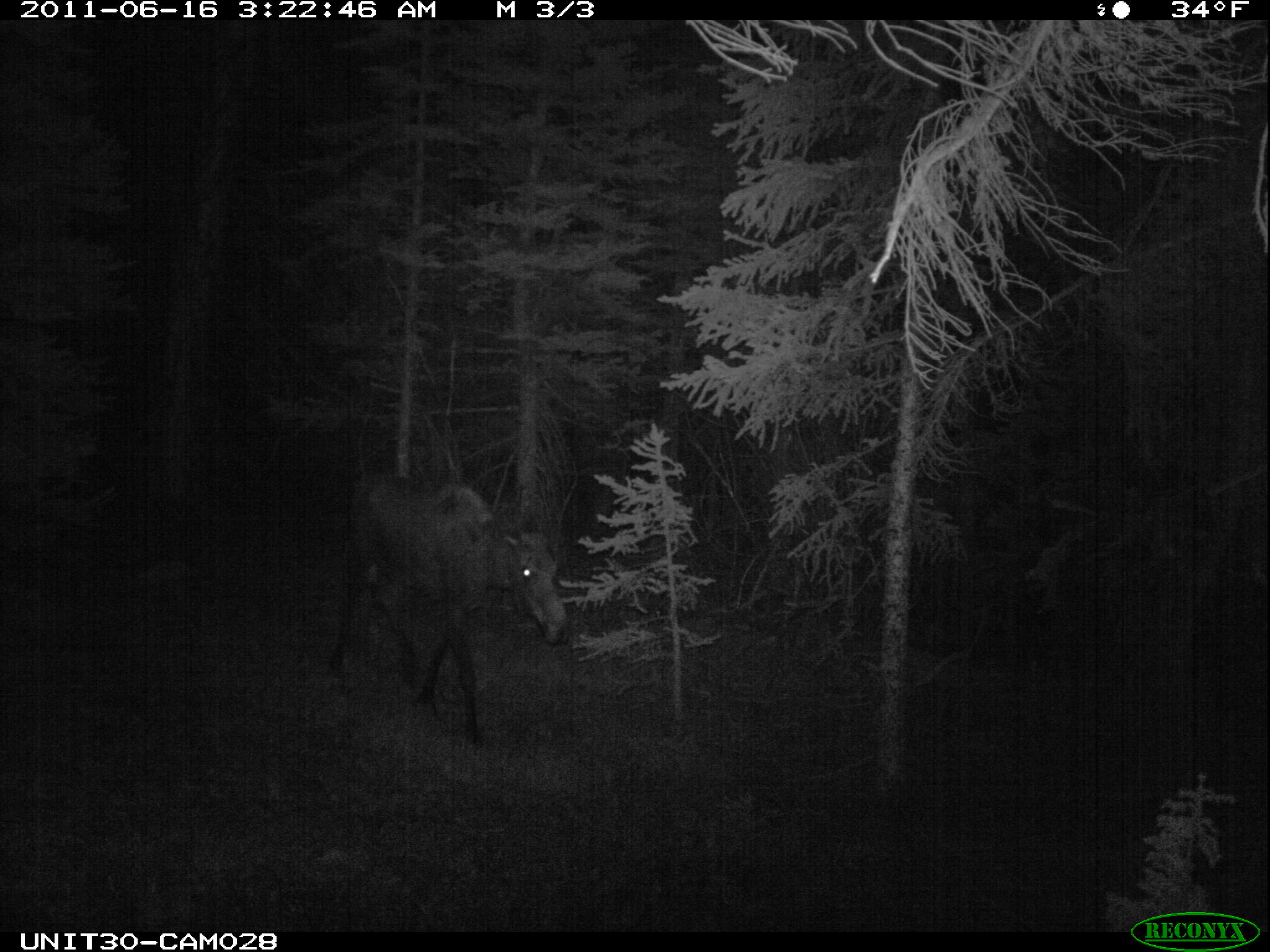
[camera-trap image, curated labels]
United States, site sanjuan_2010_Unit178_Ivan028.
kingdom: Animalia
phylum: Chordata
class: Mammalia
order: Artiodactyla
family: Cervidae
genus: Alces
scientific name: Alces alces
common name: moose